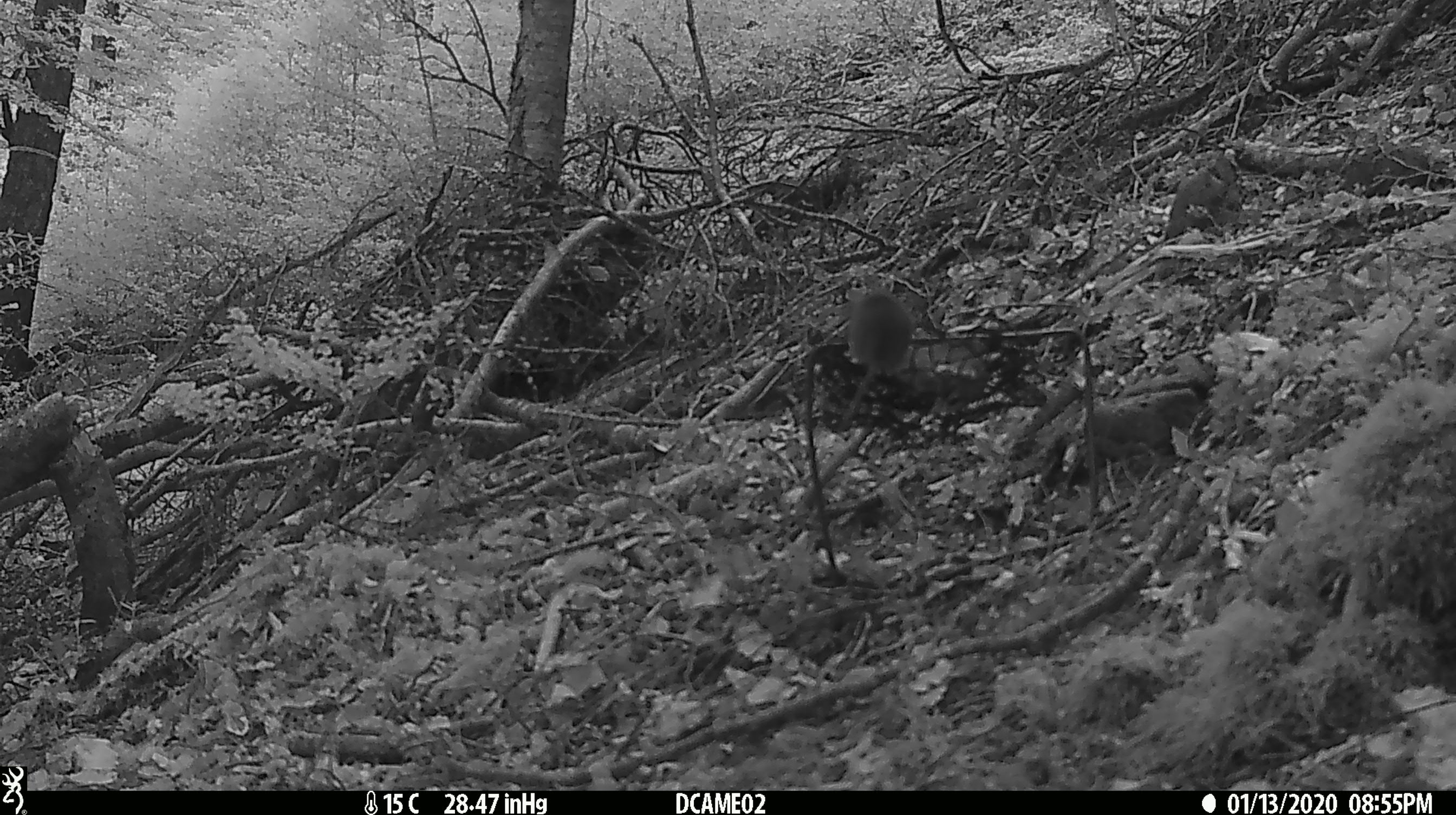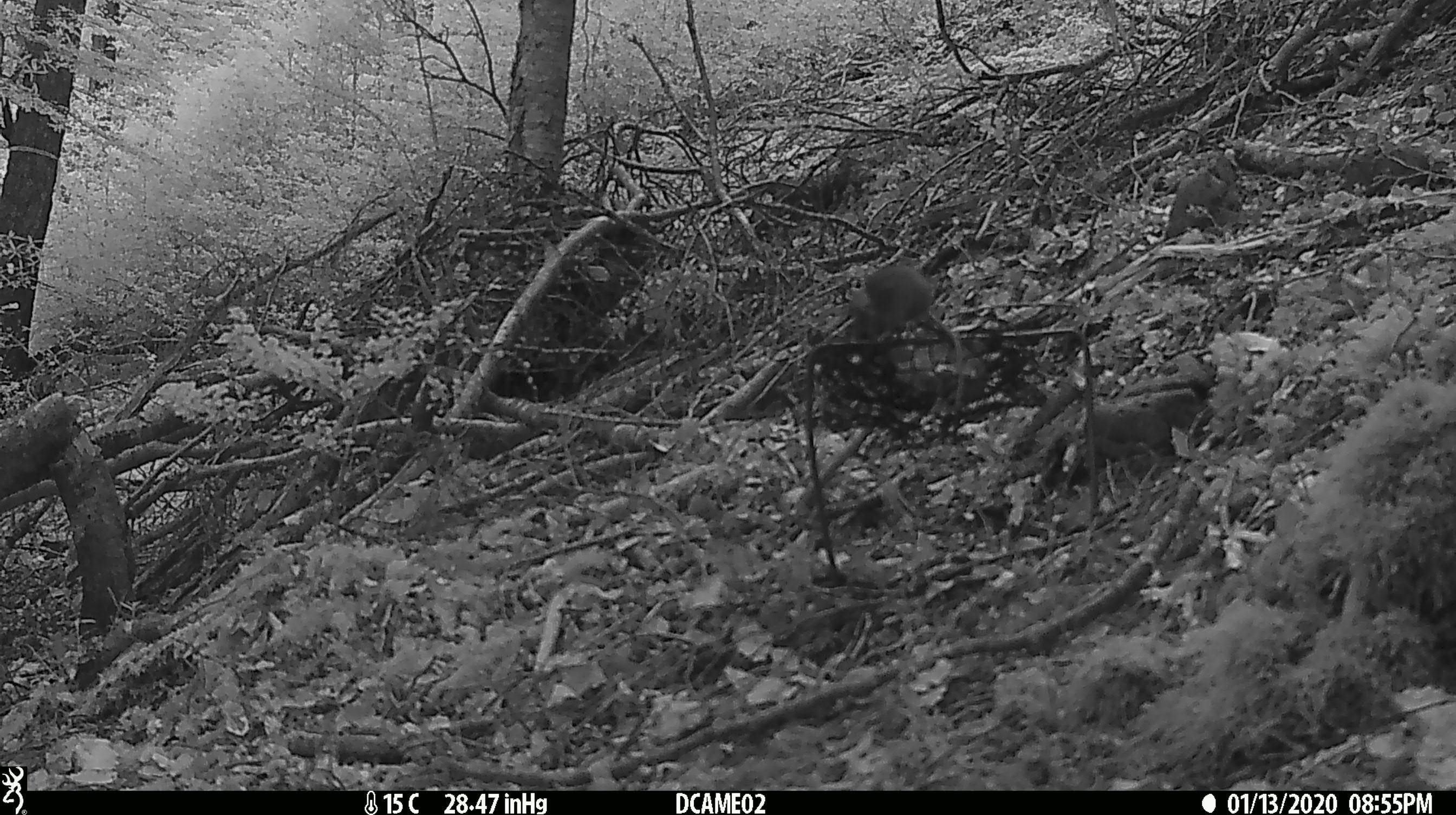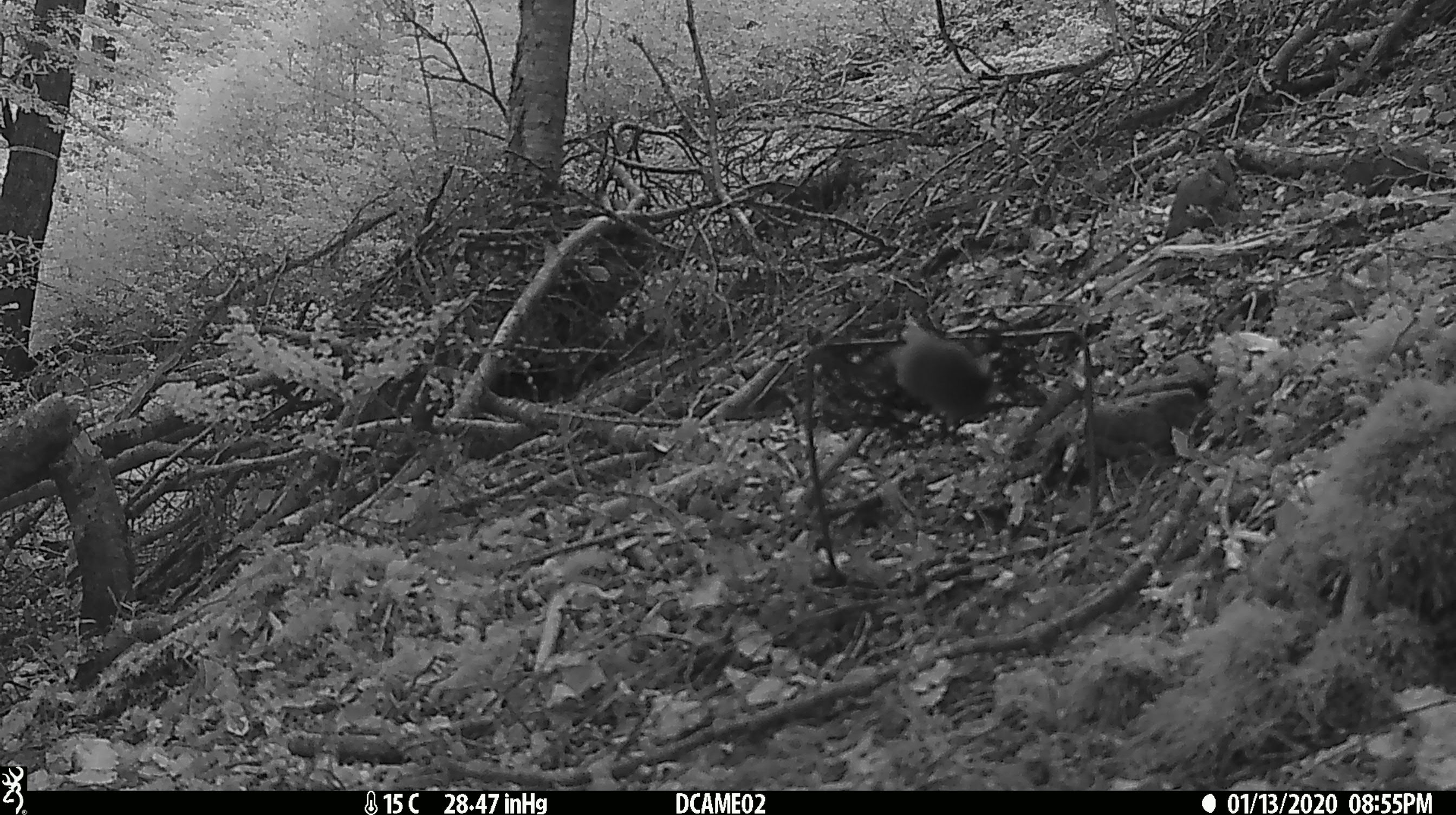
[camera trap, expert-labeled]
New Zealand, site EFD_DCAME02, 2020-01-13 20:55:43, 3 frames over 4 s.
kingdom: Animalia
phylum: Chordata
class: Mammalia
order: Rodentia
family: Muridae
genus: Mus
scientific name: Mus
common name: mouse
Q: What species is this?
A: Mouse (Mus).